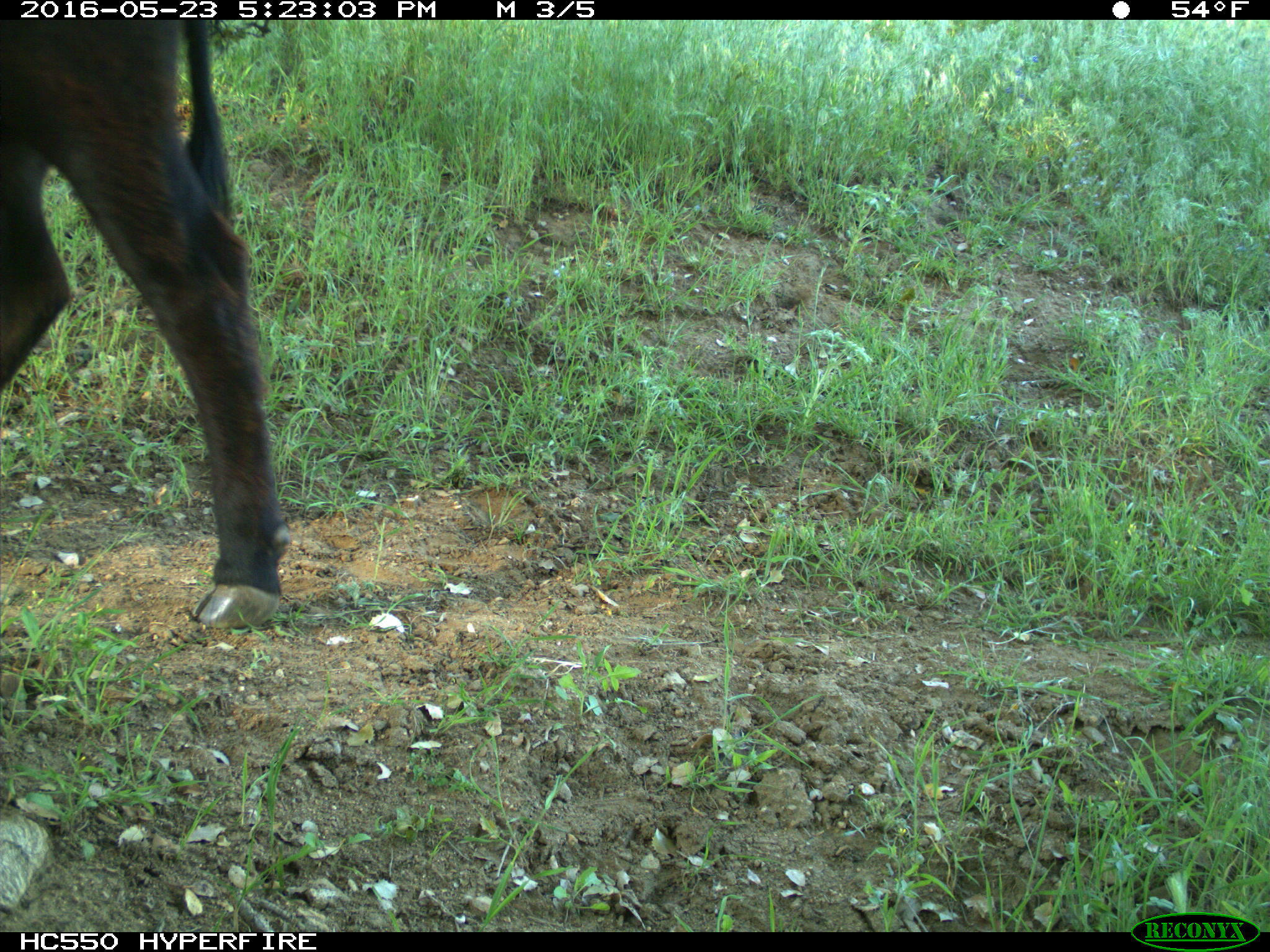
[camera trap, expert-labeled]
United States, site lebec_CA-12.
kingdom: Animalia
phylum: Chordata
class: Mammalia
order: Artiodactyla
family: Bovidae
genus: Bos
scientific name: Bos taurus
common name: domestic cow